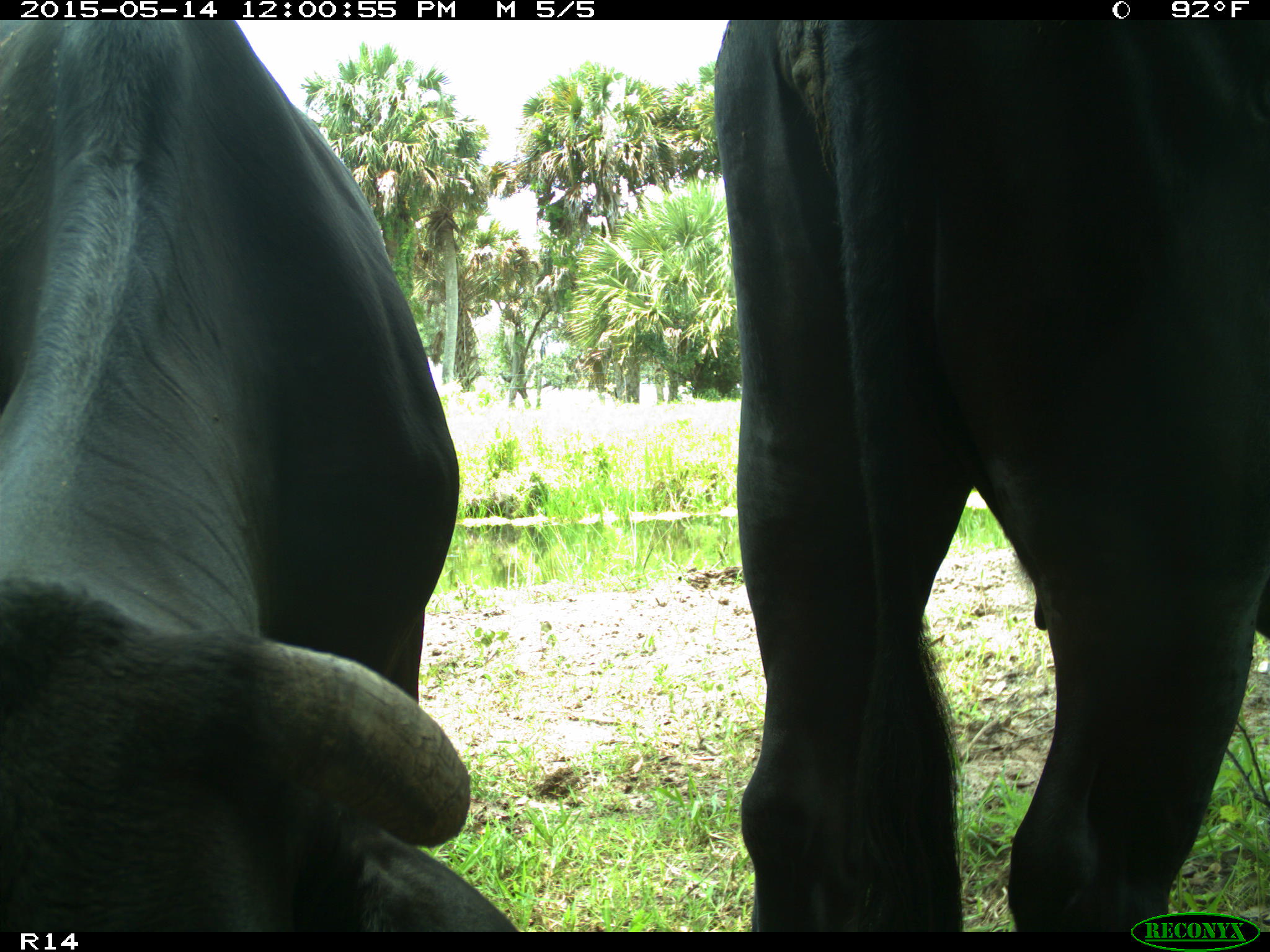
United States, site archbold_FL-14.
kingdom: Animalia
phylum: Chordata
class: Mammalia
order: Artiodactyla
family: Bovidae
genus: Bos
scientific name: Bos taurus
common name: domestic cow